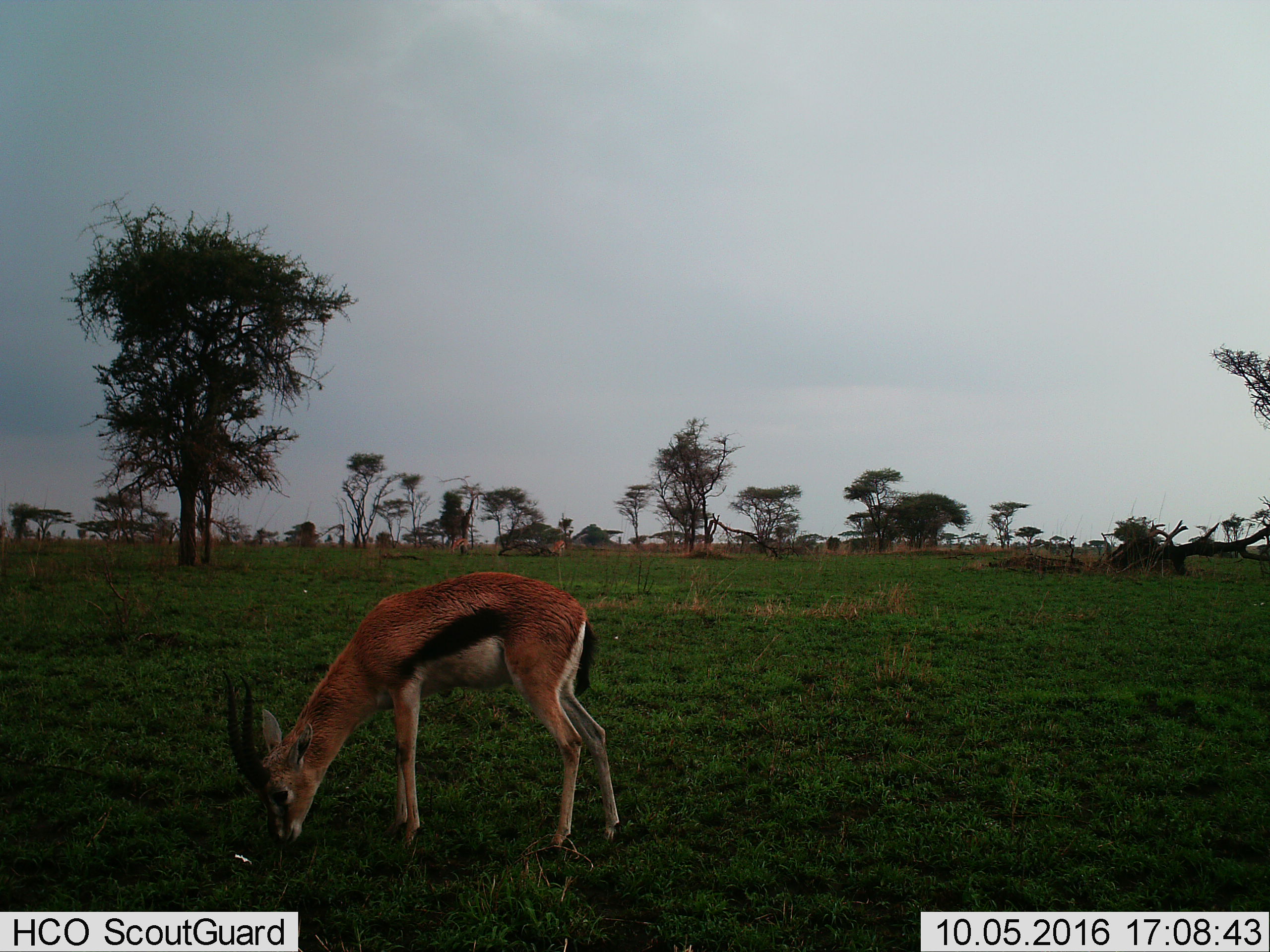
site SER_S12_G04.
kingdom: Animalia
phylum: Chordata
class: Mammalia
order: Artiodactyla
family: Bovidae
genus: Eudorcas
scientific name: Eudorcas thomsonii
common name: thomson's gazelle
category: gazellethomsons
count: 3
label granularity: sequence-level